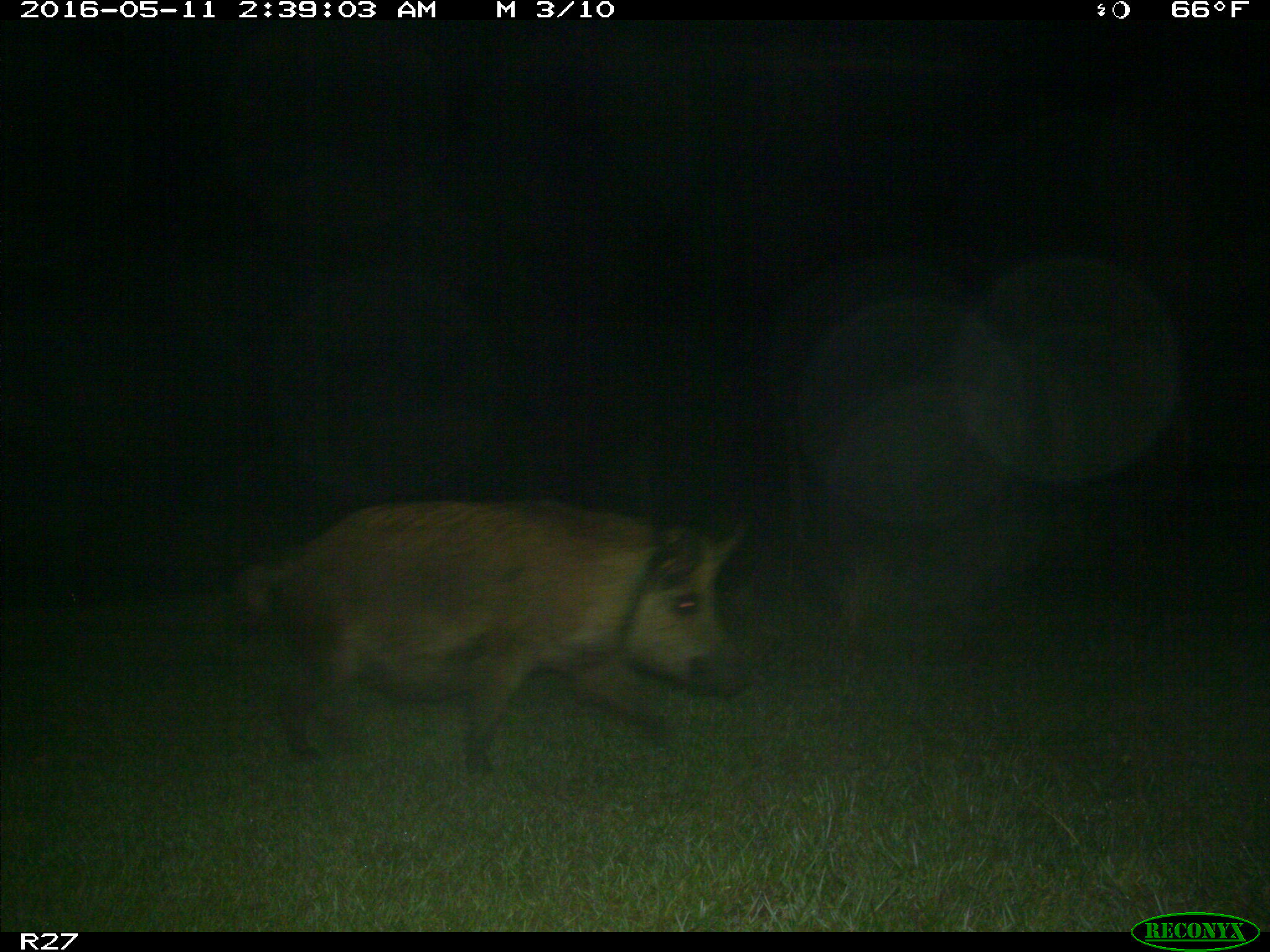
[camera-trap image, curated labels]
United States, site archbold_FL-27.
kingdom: Animalia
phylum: Chordata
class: Mammalia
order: Artiodactyla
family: Suidae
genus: Sus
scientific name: Sus scrofa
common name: wild boar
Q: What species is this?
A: Sus scrofa (wild boar).